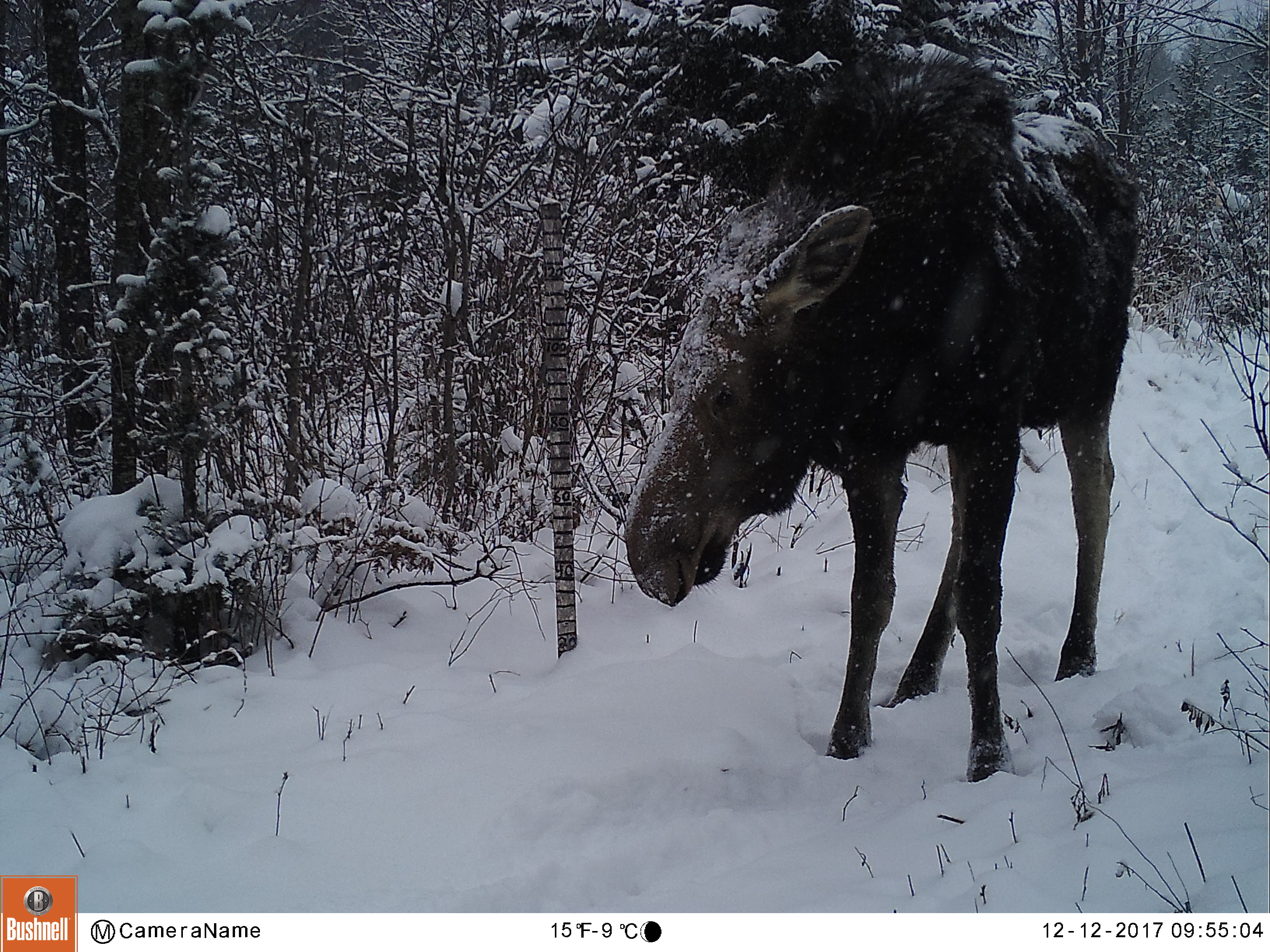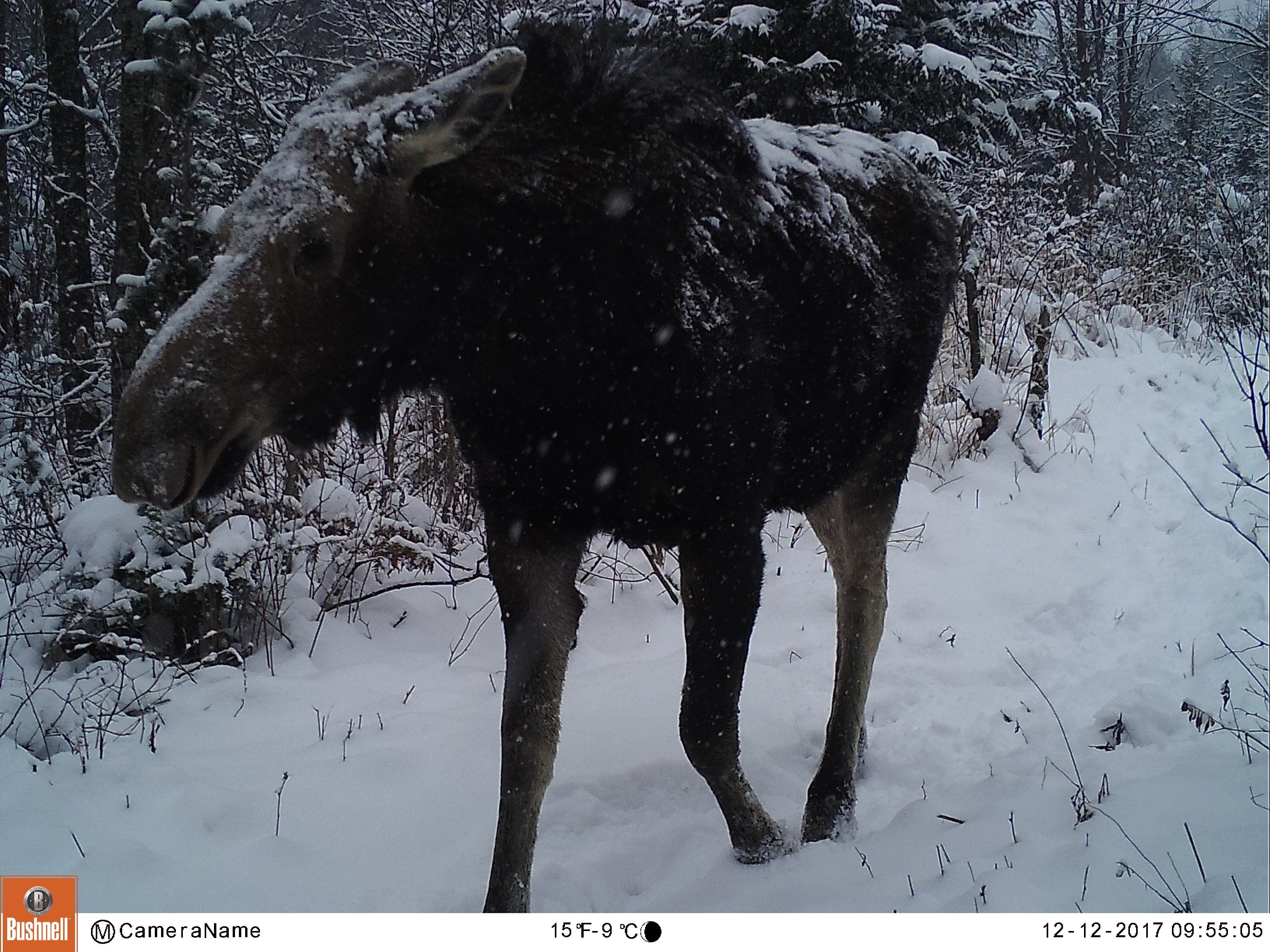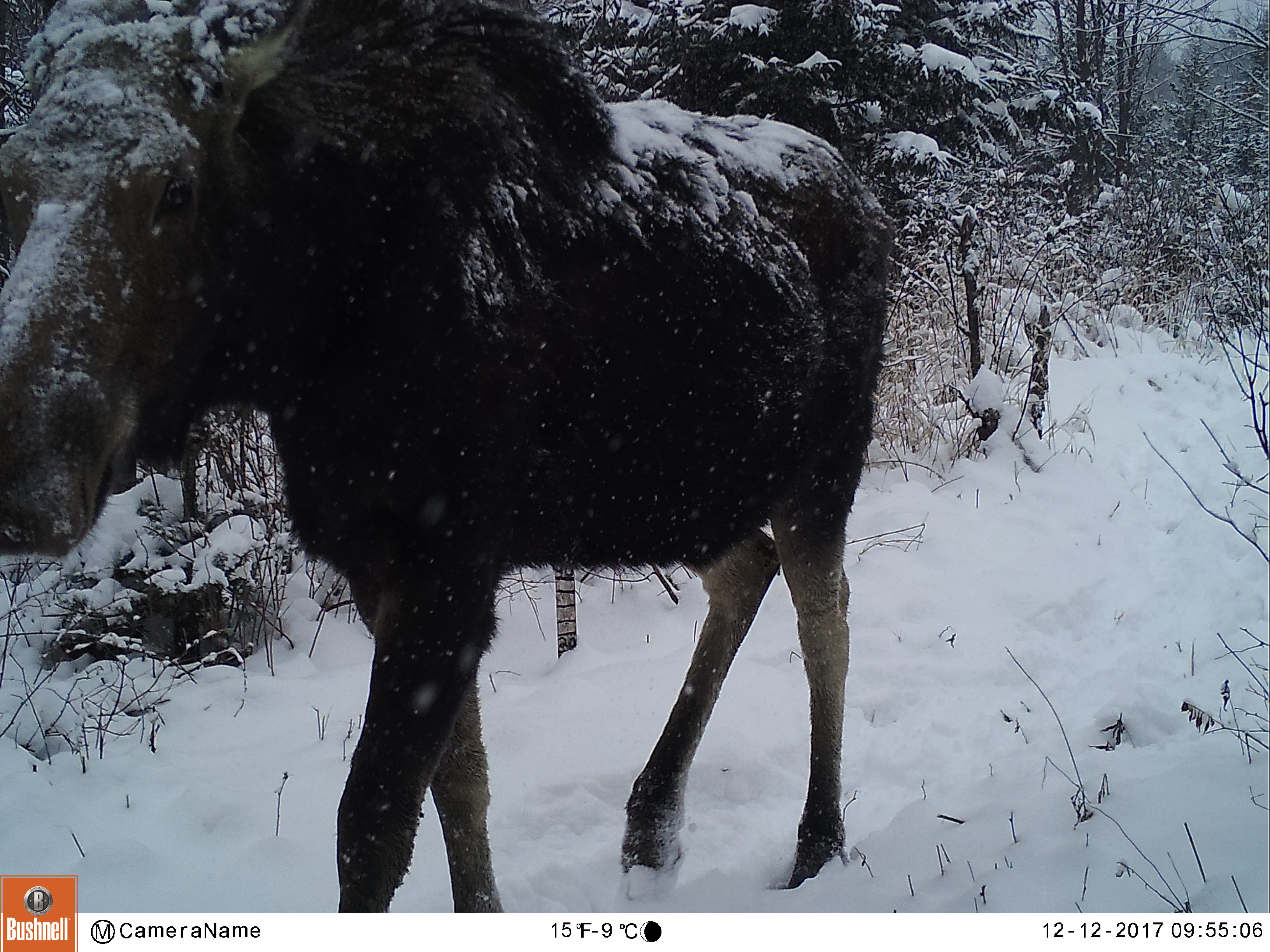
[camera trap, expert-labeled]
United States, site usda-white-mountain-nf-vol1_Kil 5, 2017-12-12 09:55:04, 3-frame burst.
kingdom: Animalia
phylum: Chordata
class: Mammalia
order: Artiodactyla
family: Cervidae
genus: Alces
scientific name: Alces alces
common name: moose